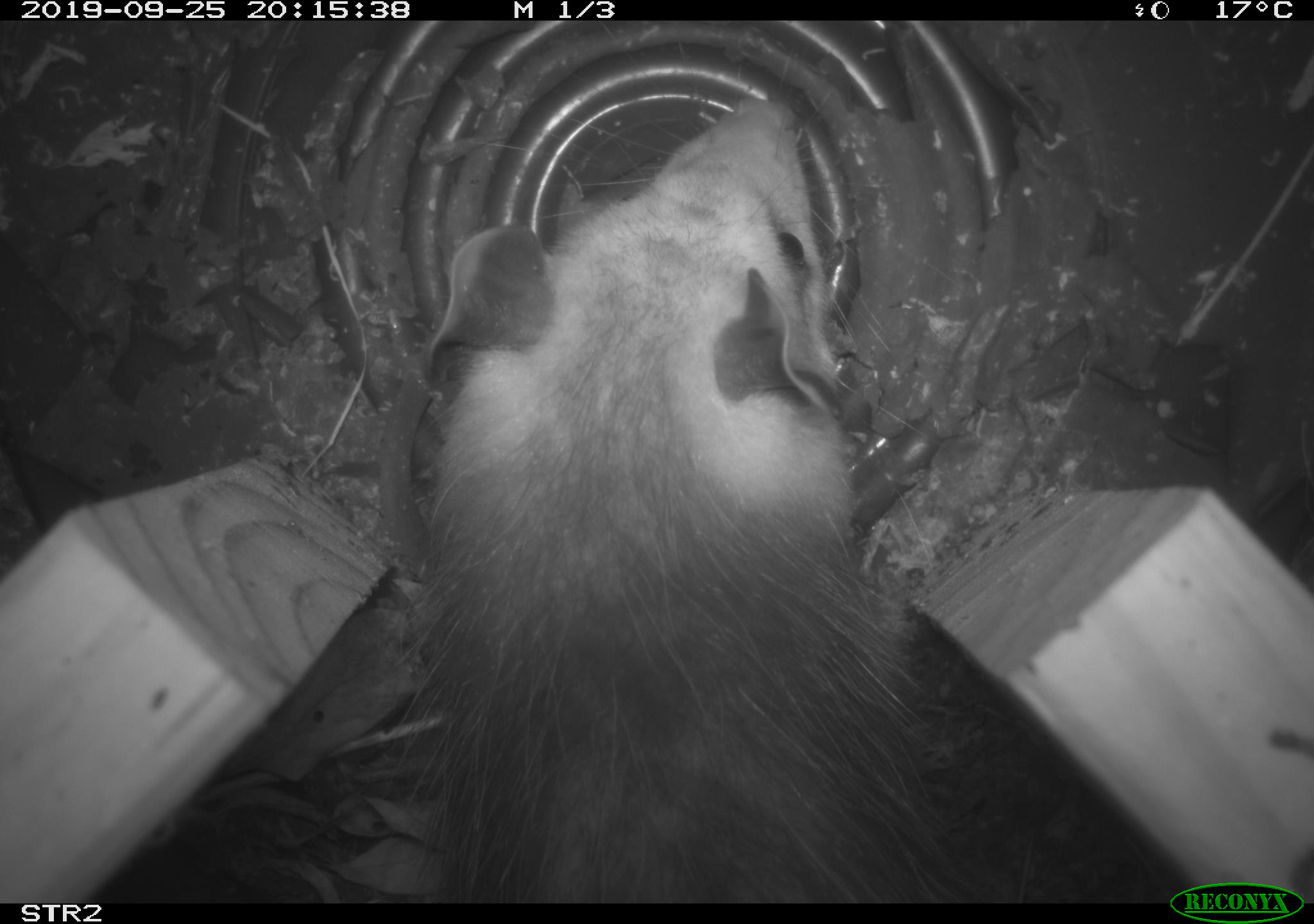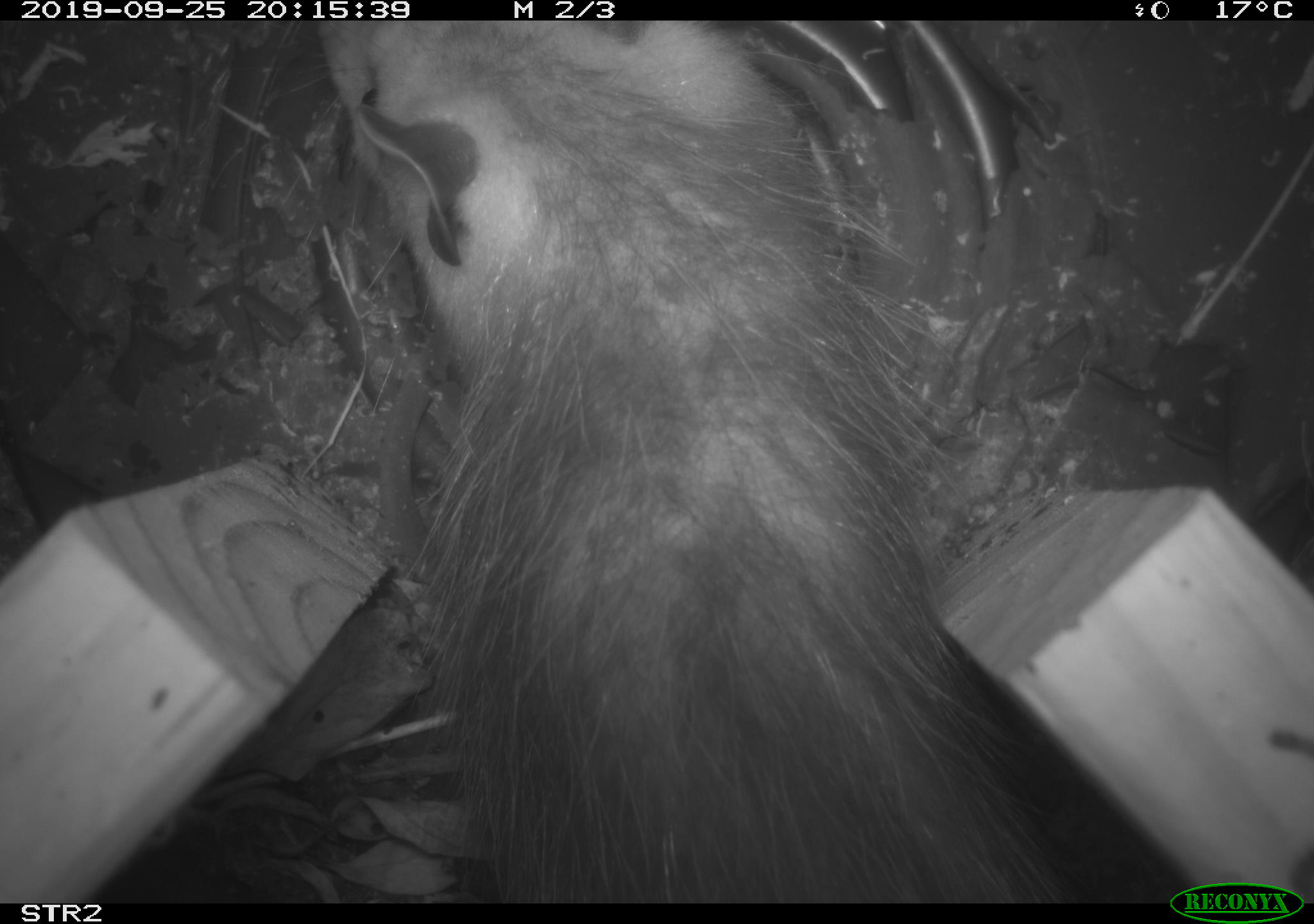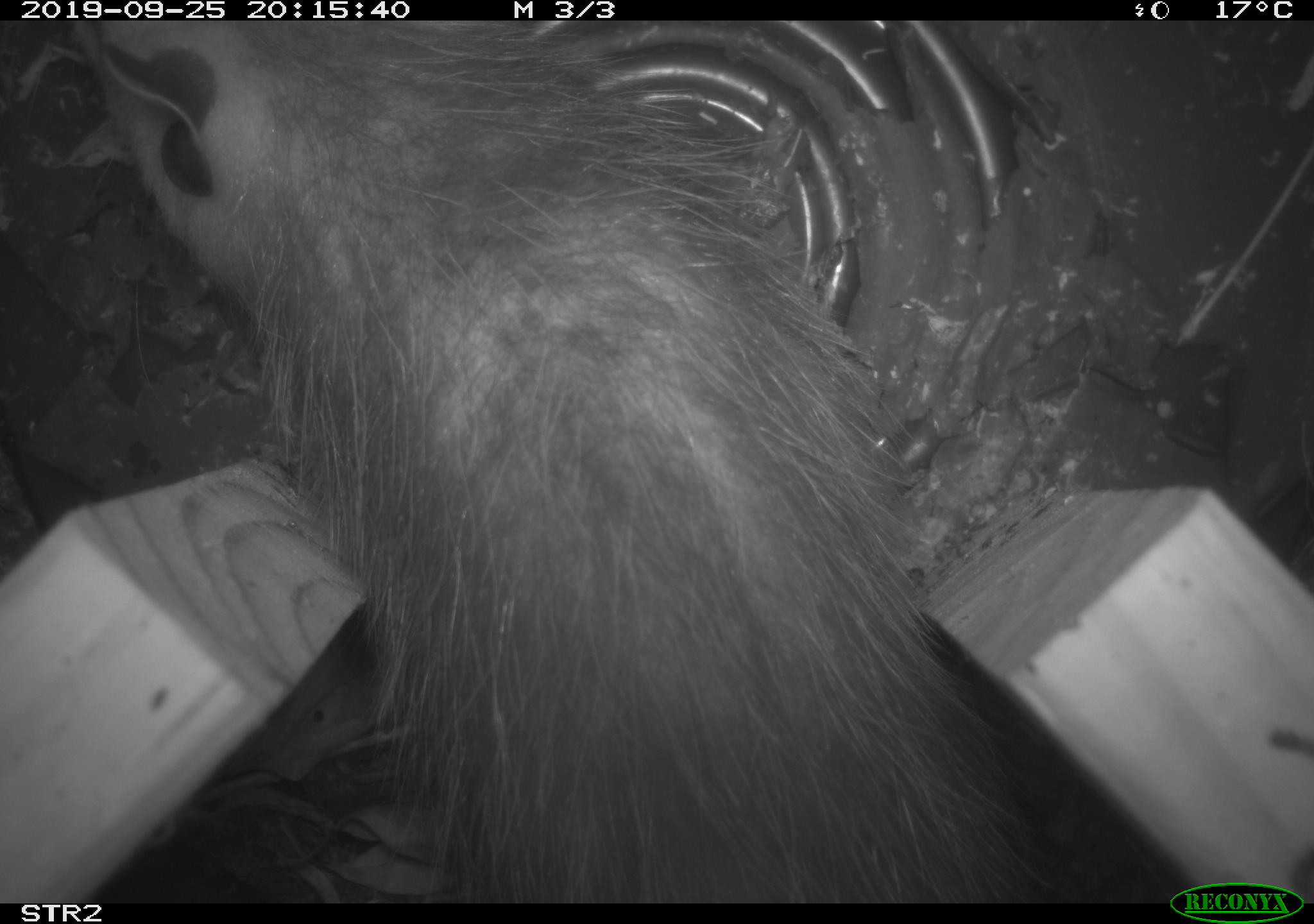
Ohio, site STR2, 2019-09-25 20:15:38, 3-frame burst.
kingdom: Animalia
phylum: Chordata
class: Mammalia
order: Didelphimorphia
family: Didelphidae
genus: Didelphis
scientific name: Didelphis virginiana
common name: virginia opossum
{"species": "virginia opossum (Didelphis virginiana)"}